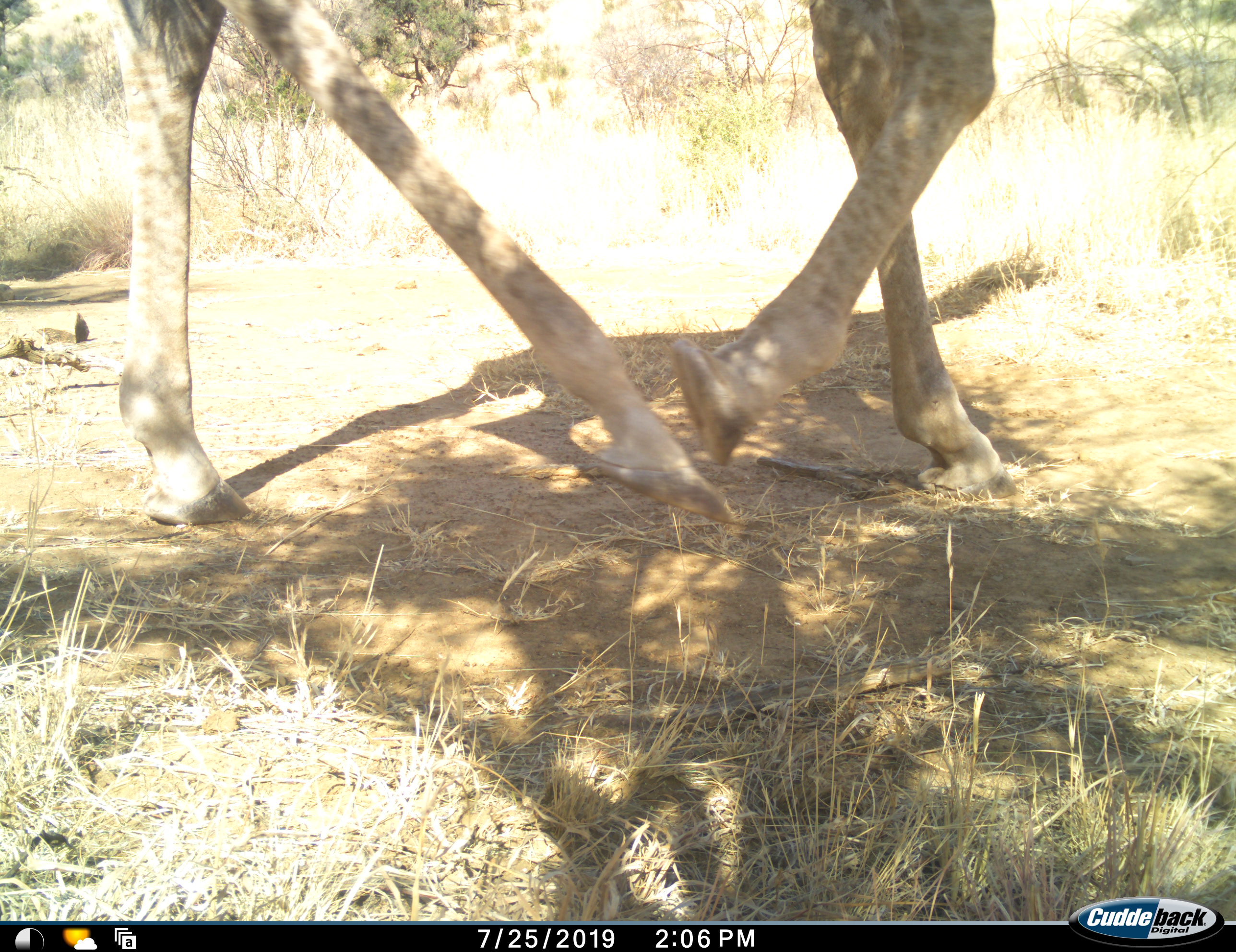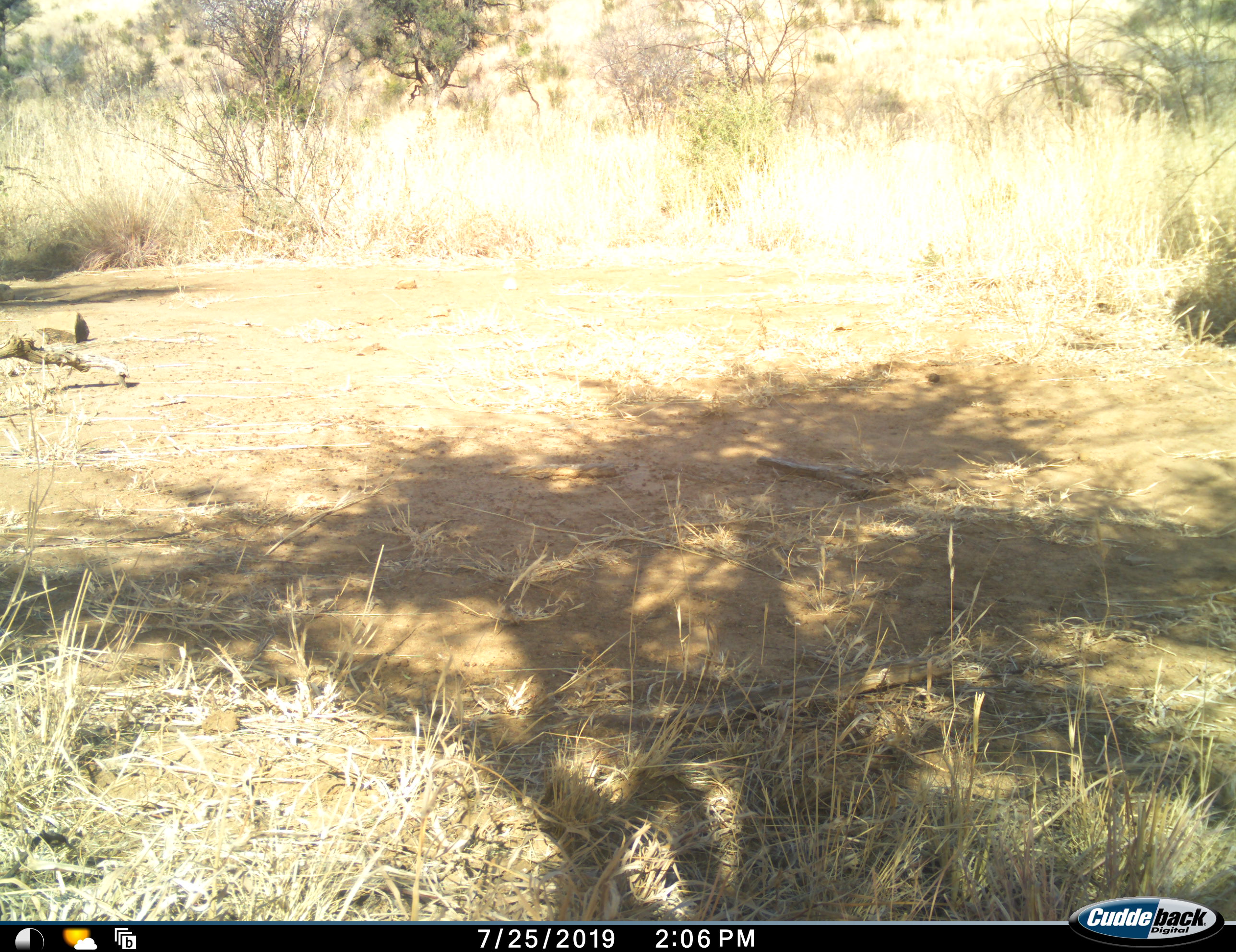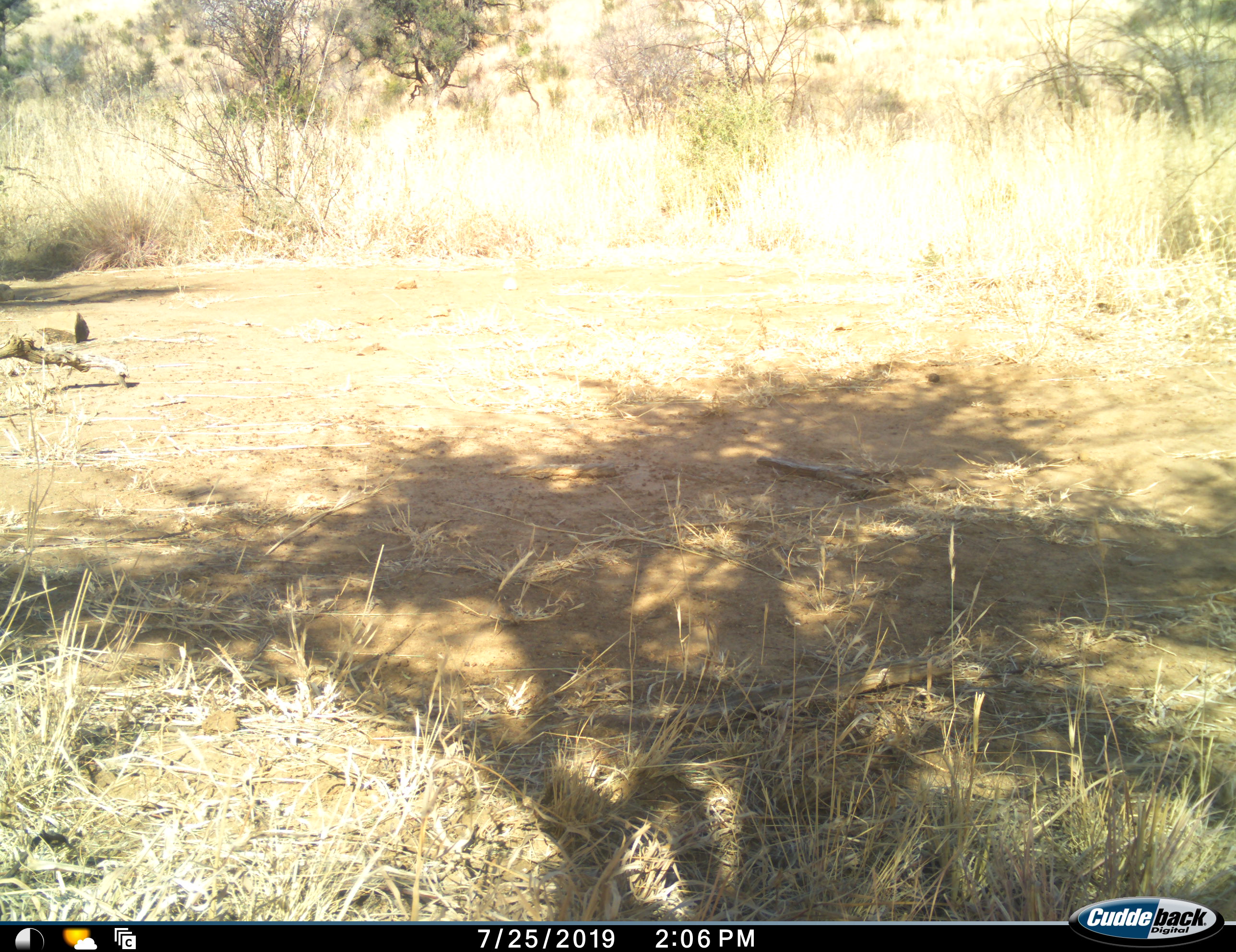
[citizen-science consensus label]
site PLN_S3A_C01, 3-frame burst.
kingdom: Animalia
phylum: Chordata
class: Mammalia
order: Artiodactyla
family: Giraffidae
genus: Giraffa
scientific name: Giraffa camelopardalis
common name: giraffe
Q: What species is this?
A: Giraffe (Giraffa camelopardalis).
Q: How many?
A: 1.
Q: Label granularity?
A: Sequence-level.